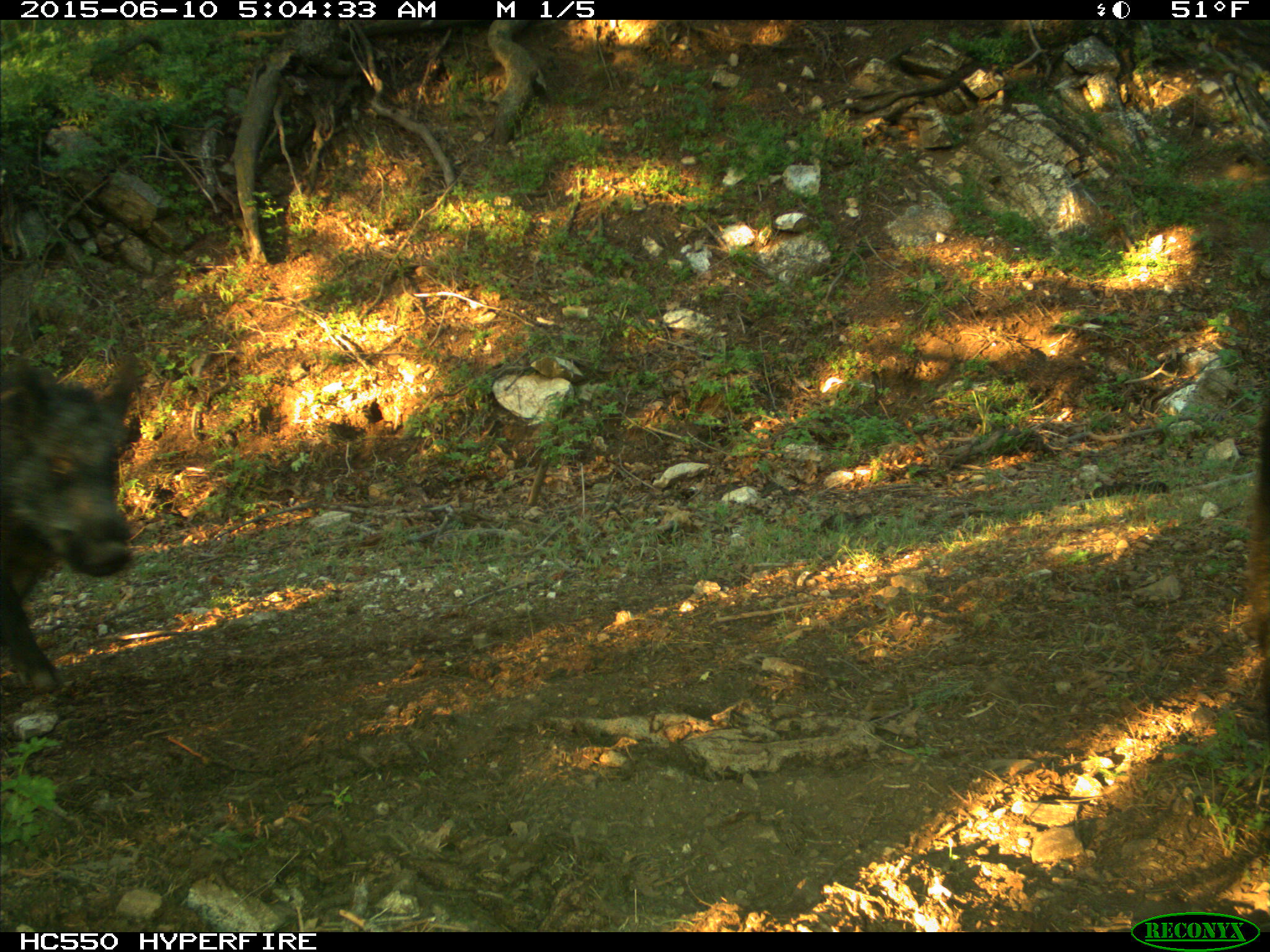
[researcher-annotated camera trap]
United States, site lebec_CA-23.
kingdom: Animalia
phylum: Chordata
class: Mammalia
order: Artiodactyla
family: Suidae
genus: Sus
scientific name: Sus scrofa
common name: wild boar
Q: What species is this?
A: Sus scrofa (wild boar).